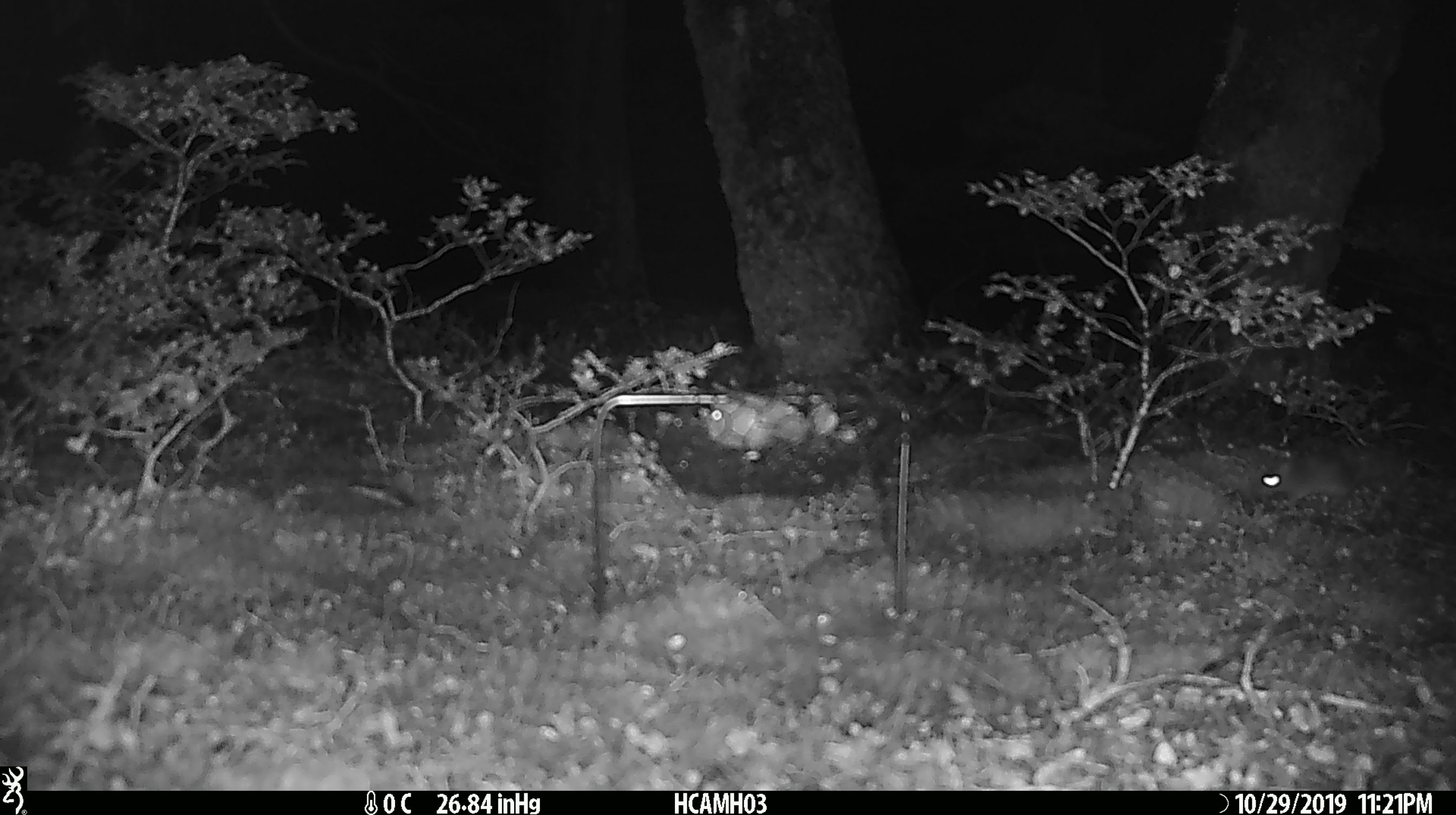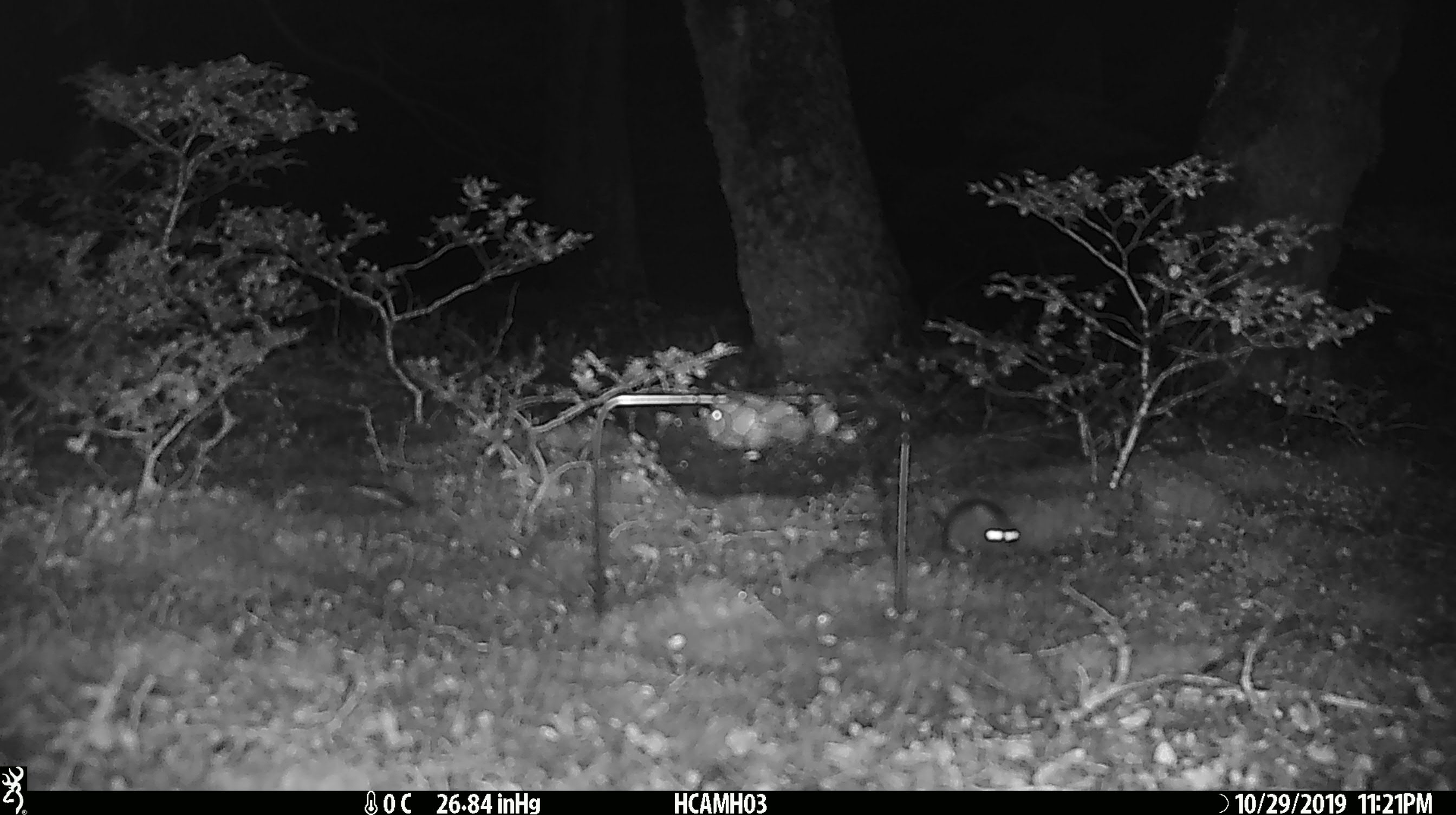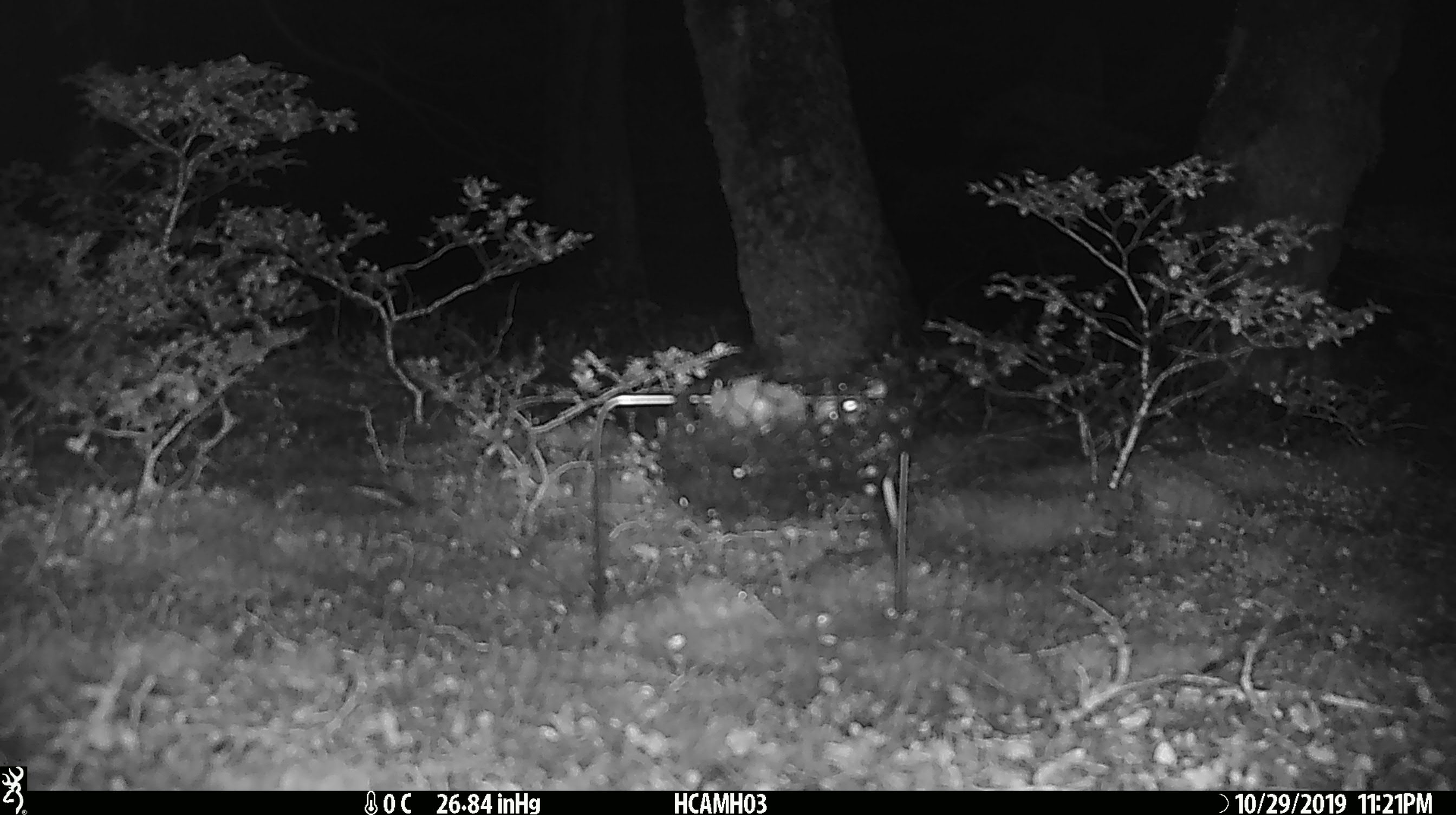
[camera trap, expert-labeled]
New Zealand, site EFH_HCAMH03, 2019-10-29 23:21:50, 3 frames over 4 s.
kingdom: Animalia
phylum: Chordata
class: Mammalia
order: Rodentia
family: Muridae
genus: Mus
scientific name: Mus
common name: mouse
Mouse (Mus).